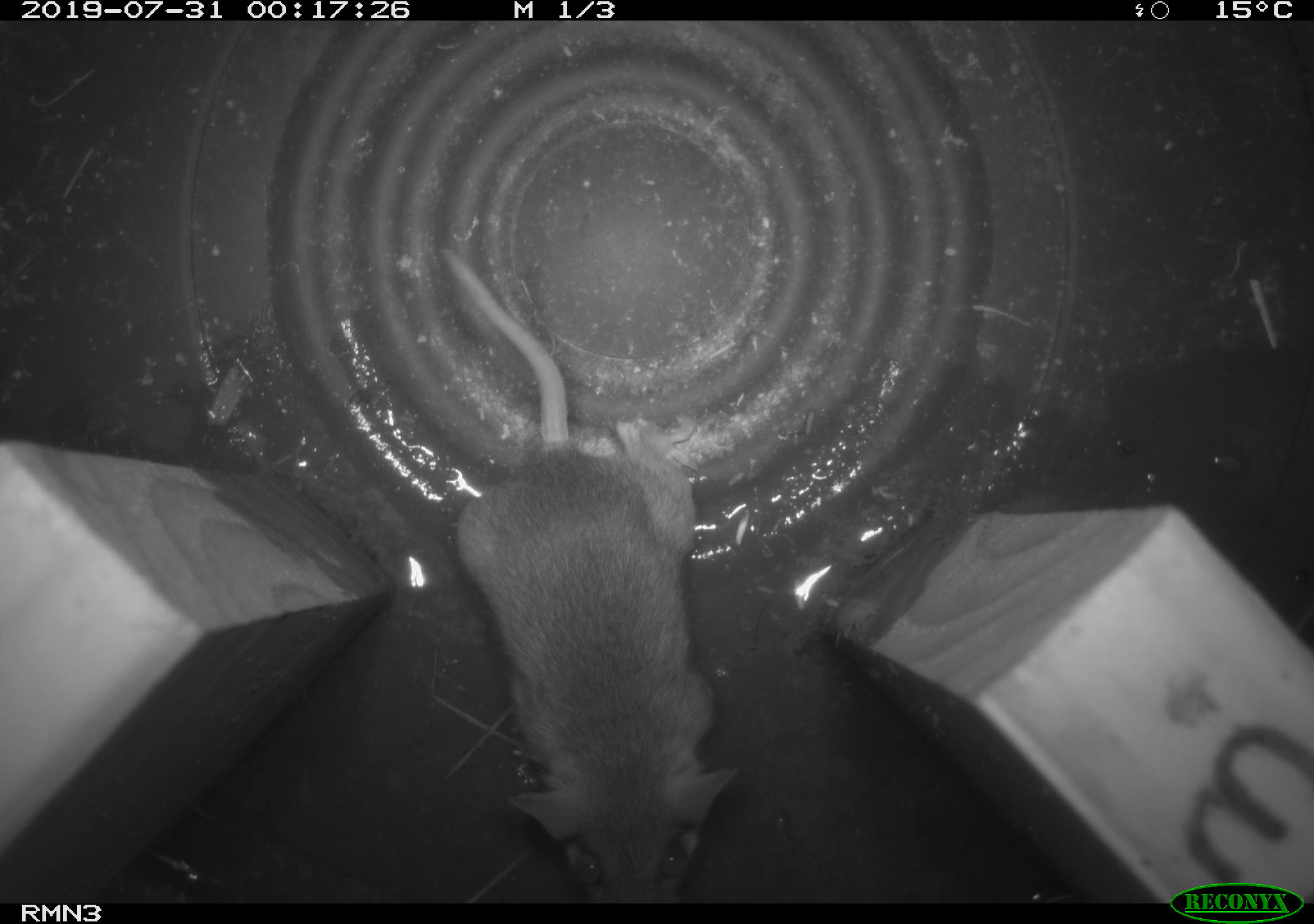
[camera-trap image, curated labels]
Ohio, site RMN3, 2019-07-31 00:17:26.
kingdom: Animalia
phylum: Chordata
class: Mammalia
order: Rodentia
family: Cricetidae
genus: Peromyscus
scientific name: Peromyscus leucopus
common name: white-footed mouse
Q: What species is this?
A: White-footed mouse (Peromyscus leucopus).